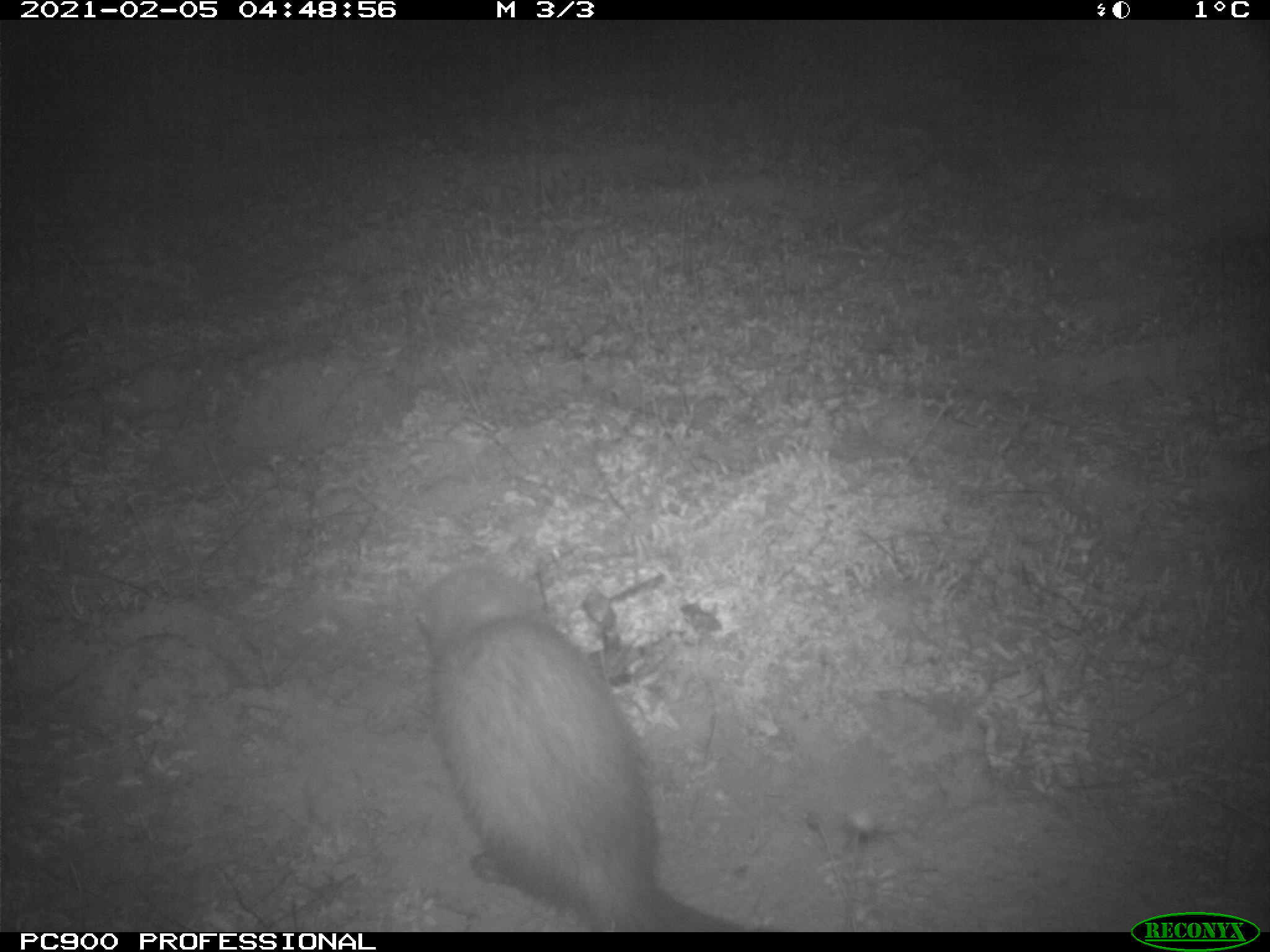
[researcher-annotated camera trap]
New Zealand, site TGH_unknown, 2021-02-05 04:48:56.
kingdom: Animalia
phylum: Chordata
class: Mammalia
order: Carnivora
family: Mustelidae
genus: Mustela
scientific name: Mustela furo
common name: ferret